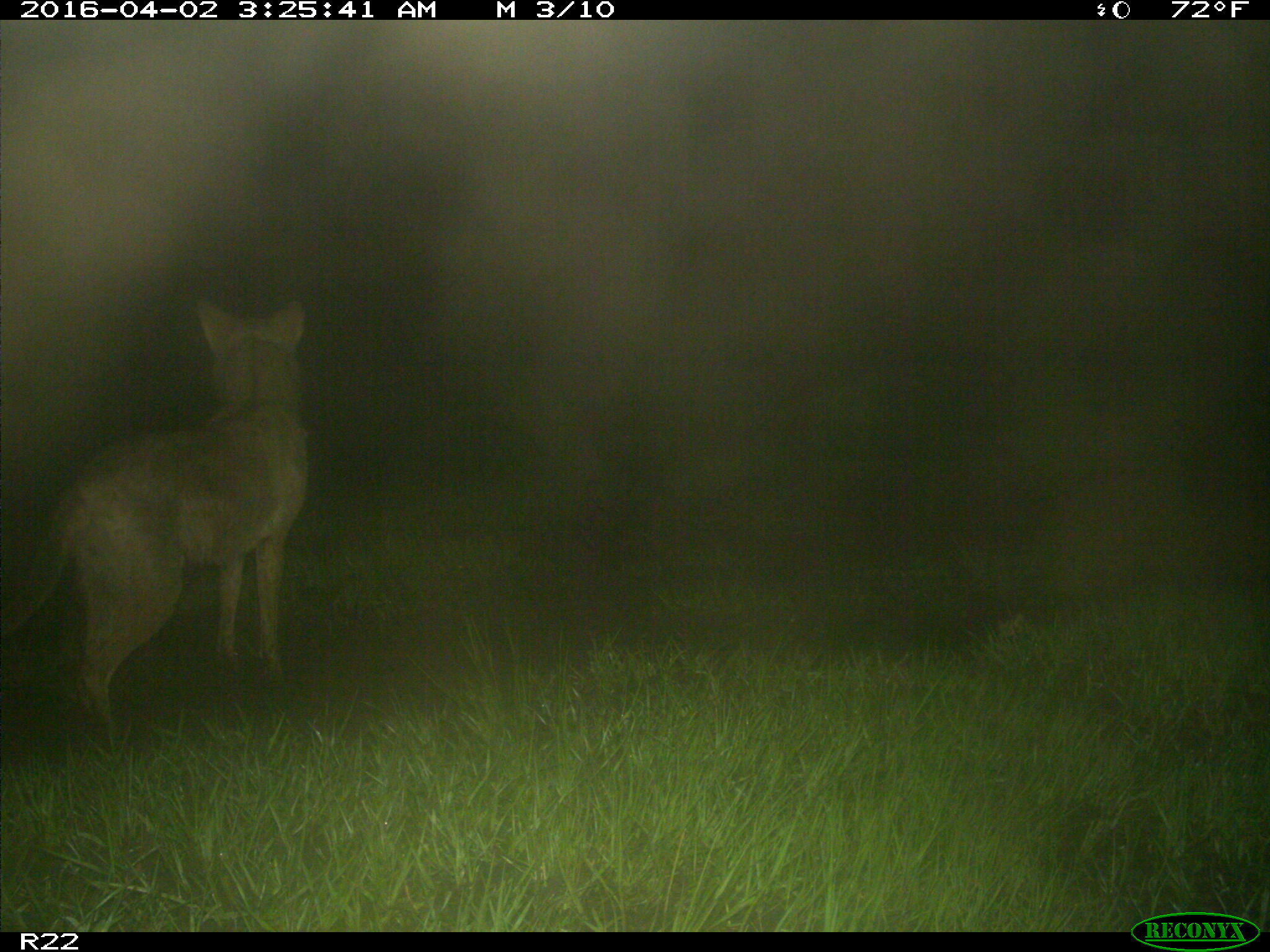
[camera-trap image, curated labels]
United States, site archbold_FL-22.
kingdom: Animalia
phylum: Chordata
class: Mammalia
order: Carnivora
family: Canidae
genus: Canis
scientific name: Canis latrans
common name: coyote